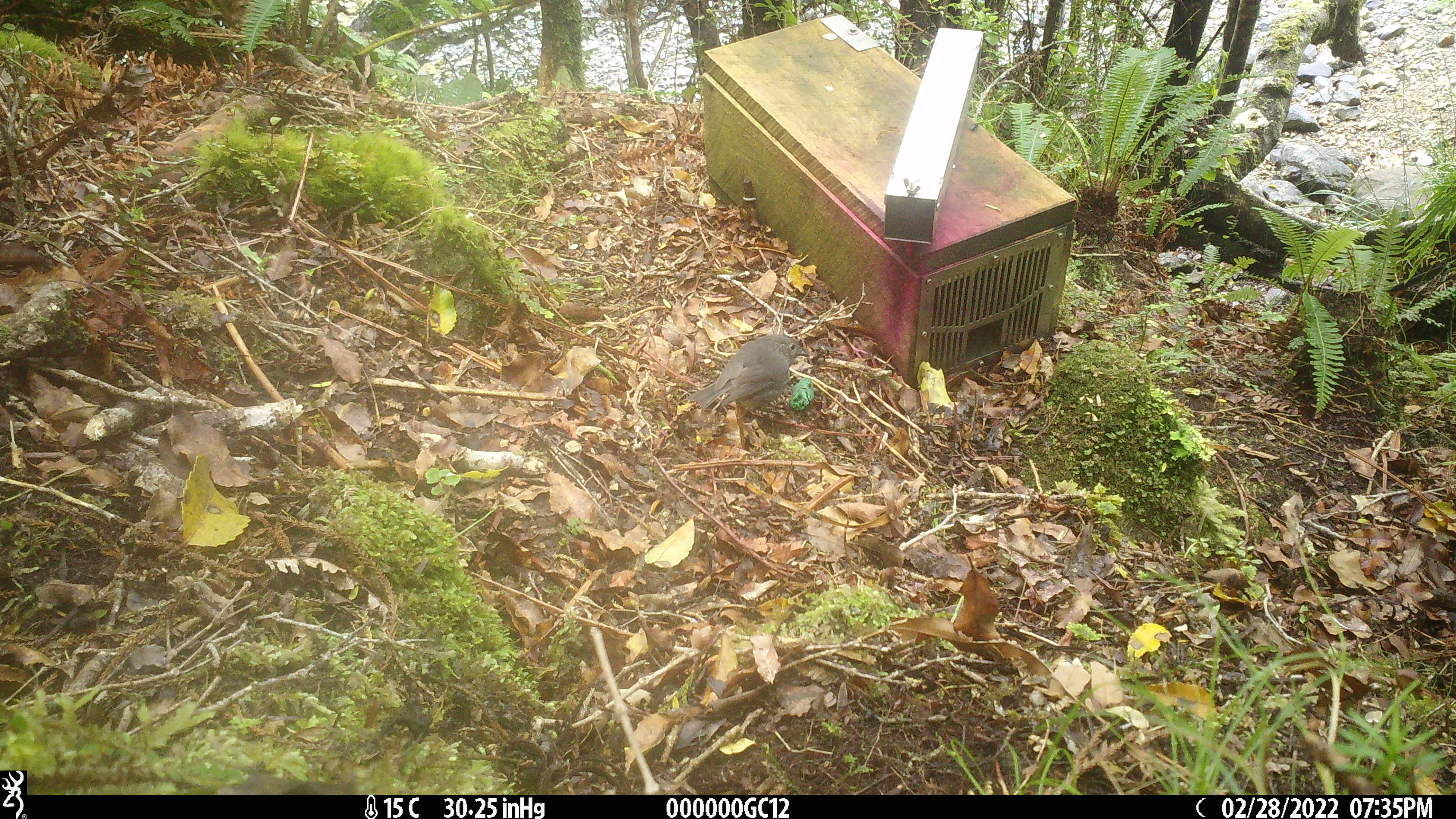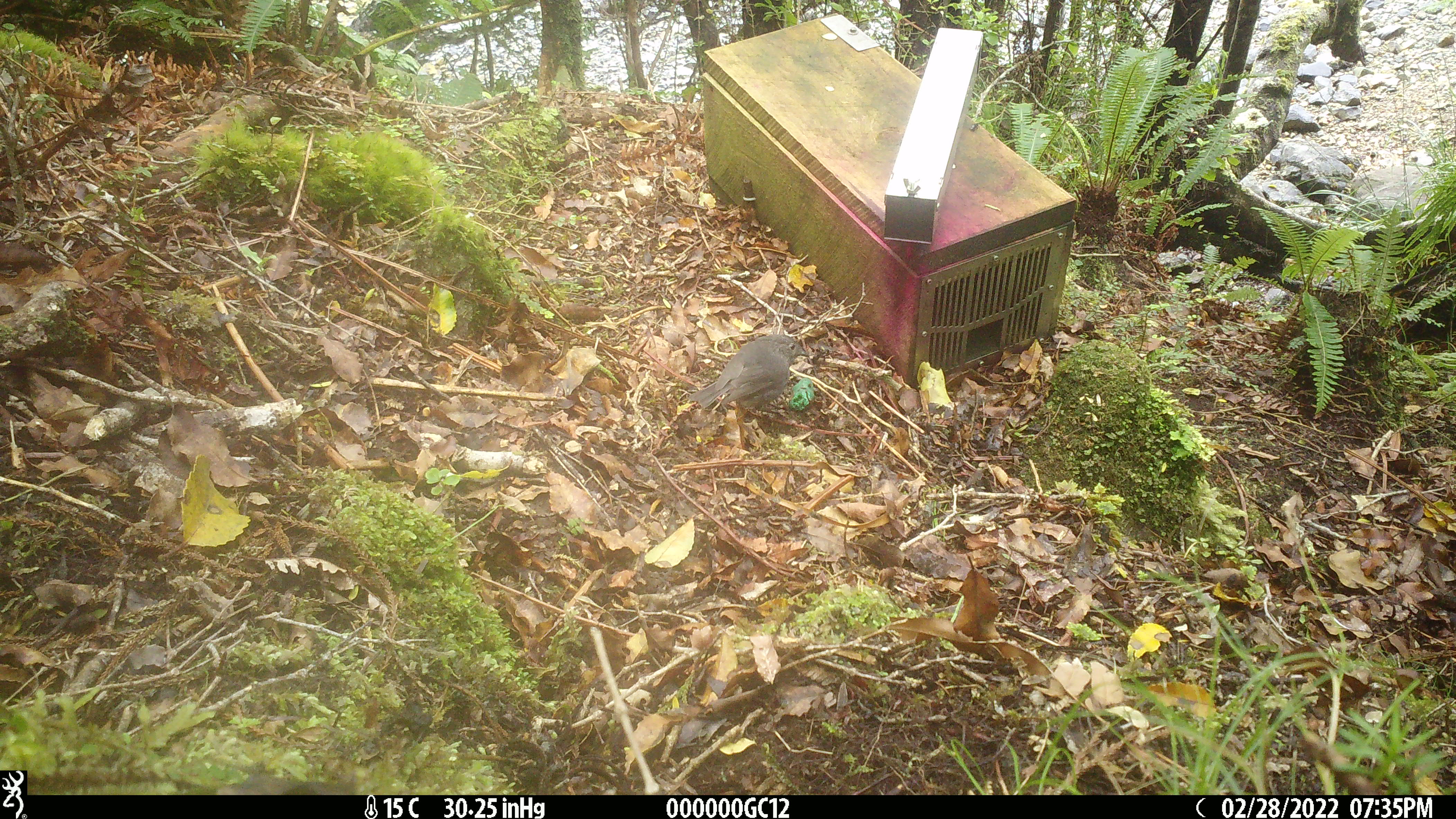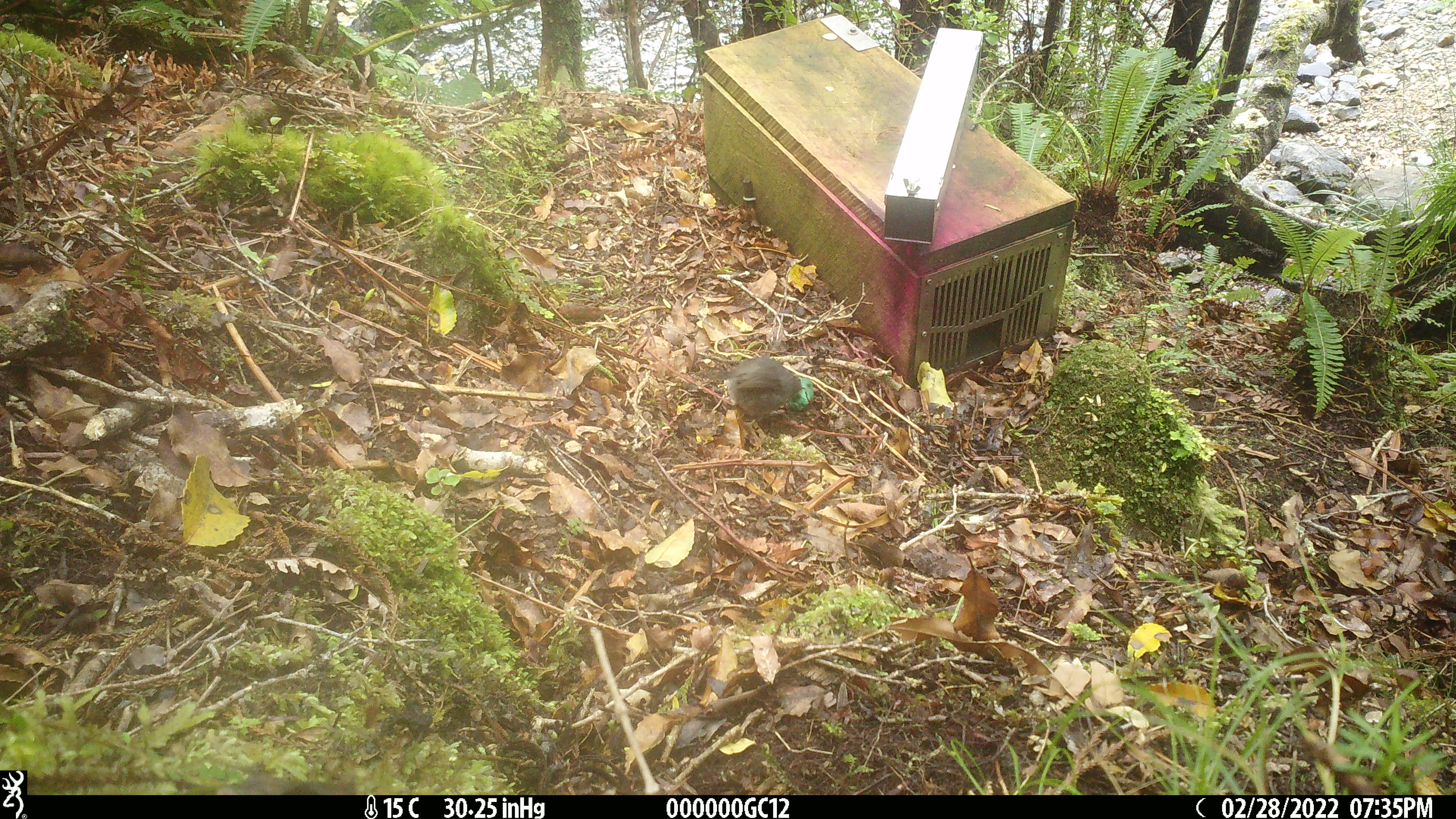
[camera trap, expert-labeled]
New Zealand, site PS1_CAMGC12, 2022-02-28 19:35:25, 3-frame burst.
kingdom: Animalia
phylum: Chordata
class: Aves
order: Passeriformes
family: Petroicidae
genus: Petroica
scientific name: Petroica australis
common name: new zealand robin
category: robin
Robin (new zealand robin) (Petroica australis).